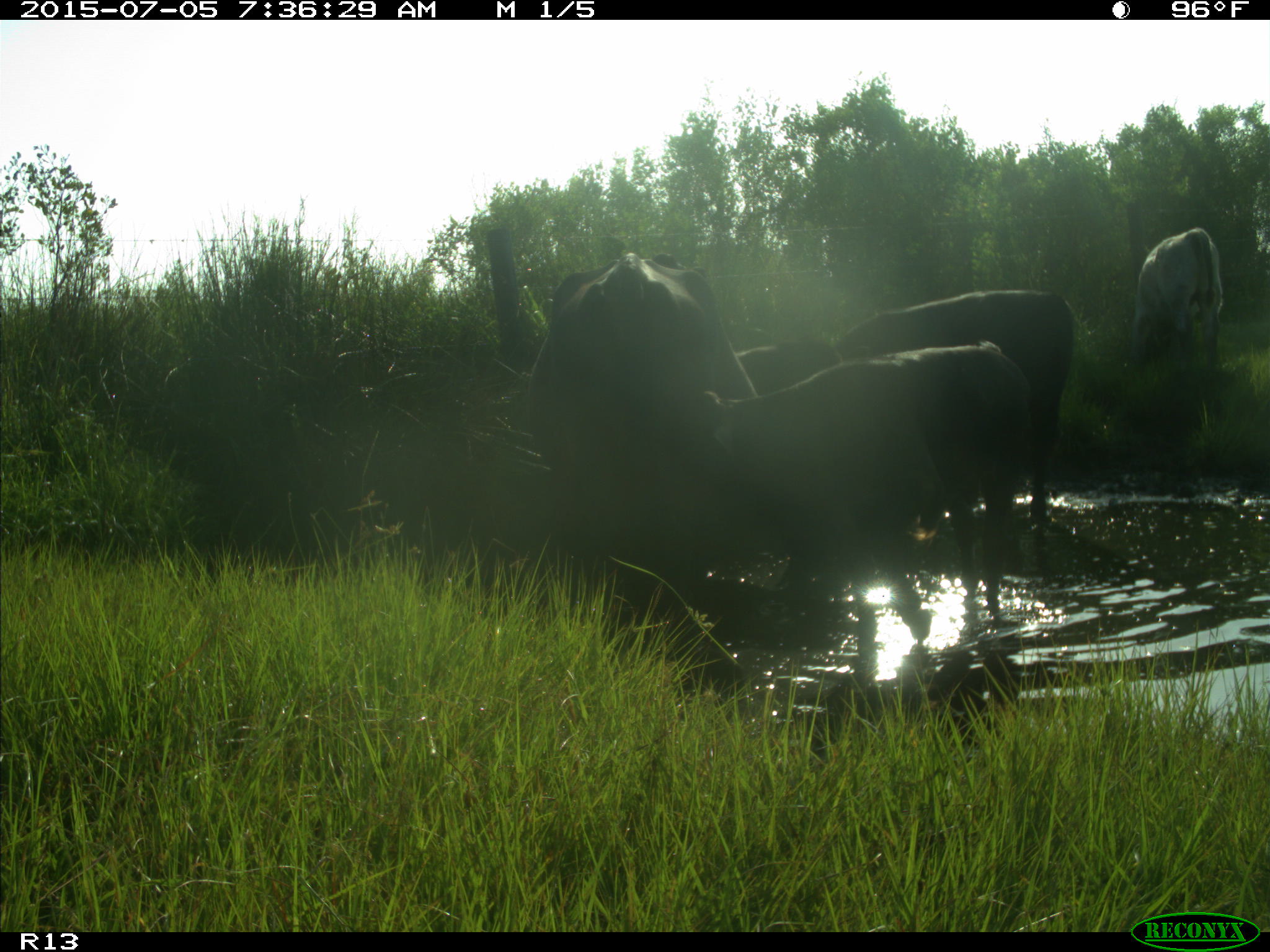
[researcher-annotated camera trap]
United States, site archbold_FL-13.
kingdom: Animalia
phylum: Chordata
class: Mammalia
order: Artiodactyla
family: Bovidae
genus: Bos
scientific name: Bos taurus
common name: domestic cow